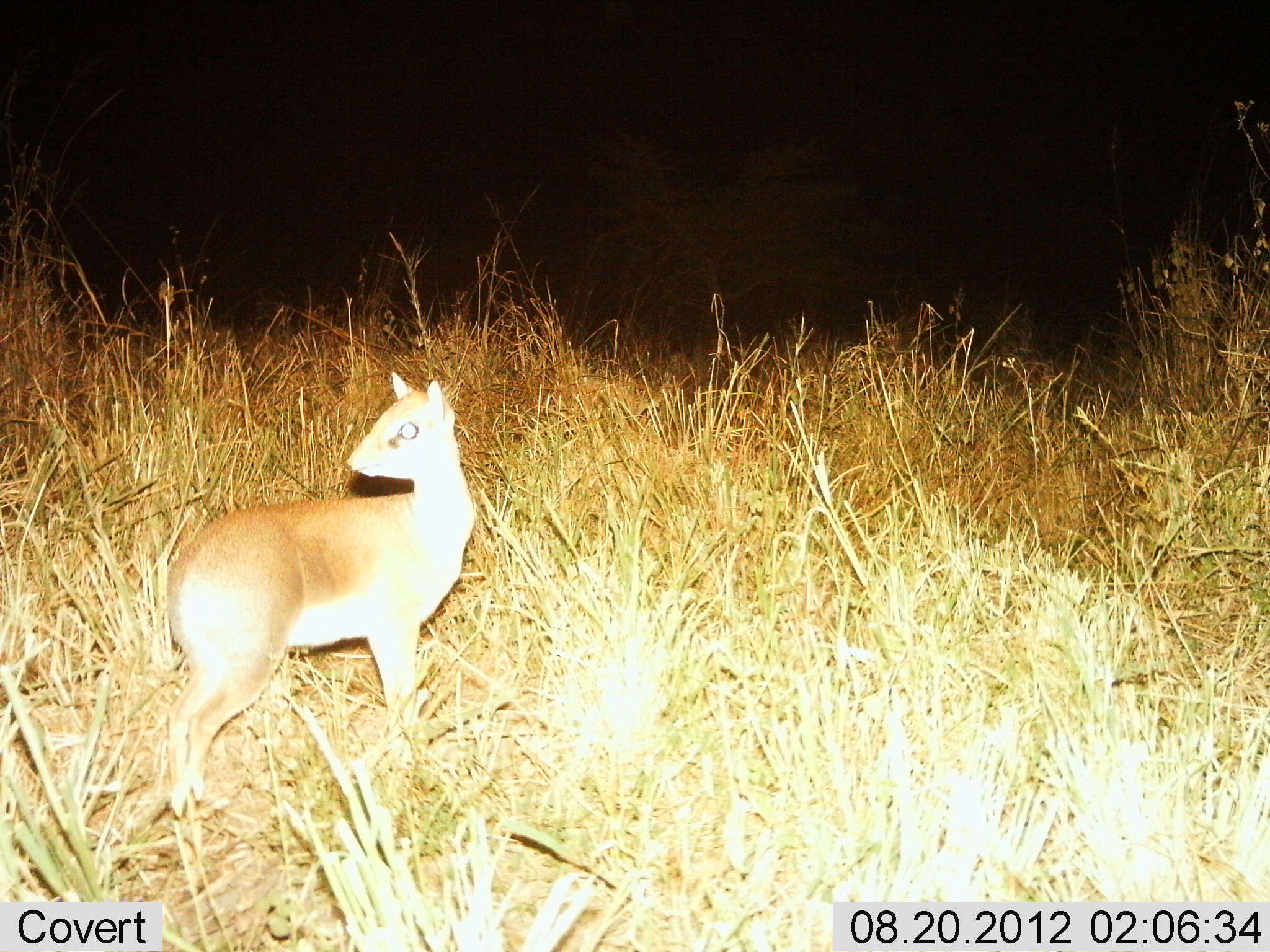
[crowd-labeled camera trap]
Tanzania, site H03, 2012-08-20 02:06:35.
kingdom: Animalia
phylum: Chordata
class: Mammalia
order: Artiodactyla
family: Bovidae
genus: Madoqua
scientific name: Madoqua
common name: dikdik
Dikdik (Madoqua), count 1. Behavior (volunteer vote fractions): standing 100%, resting 0%, moving 0%, interacting 0%. Young present (vote fraction): 0%. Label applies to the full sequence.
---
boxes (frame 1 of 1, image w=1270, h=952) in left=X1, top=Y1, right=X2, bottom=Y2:
animal: left=162, top=372, right=478, bottom=804